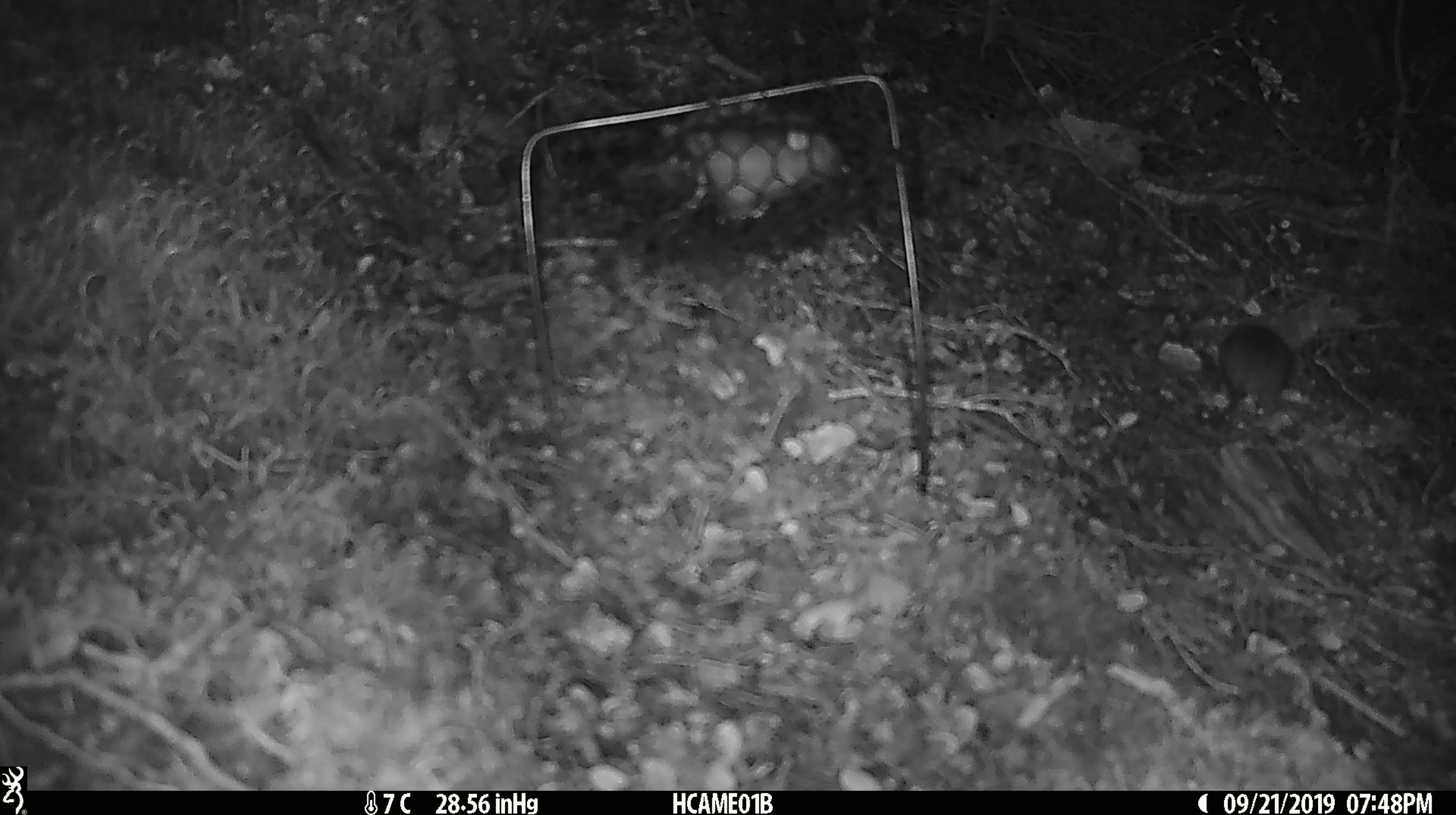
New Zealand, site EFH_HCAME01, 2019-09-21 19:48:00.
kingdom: Animalia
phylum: Chordata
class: Mammalia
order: Rodentia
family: Muridae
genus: Mus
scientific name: Mus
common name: mouse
Mouse (Mus).